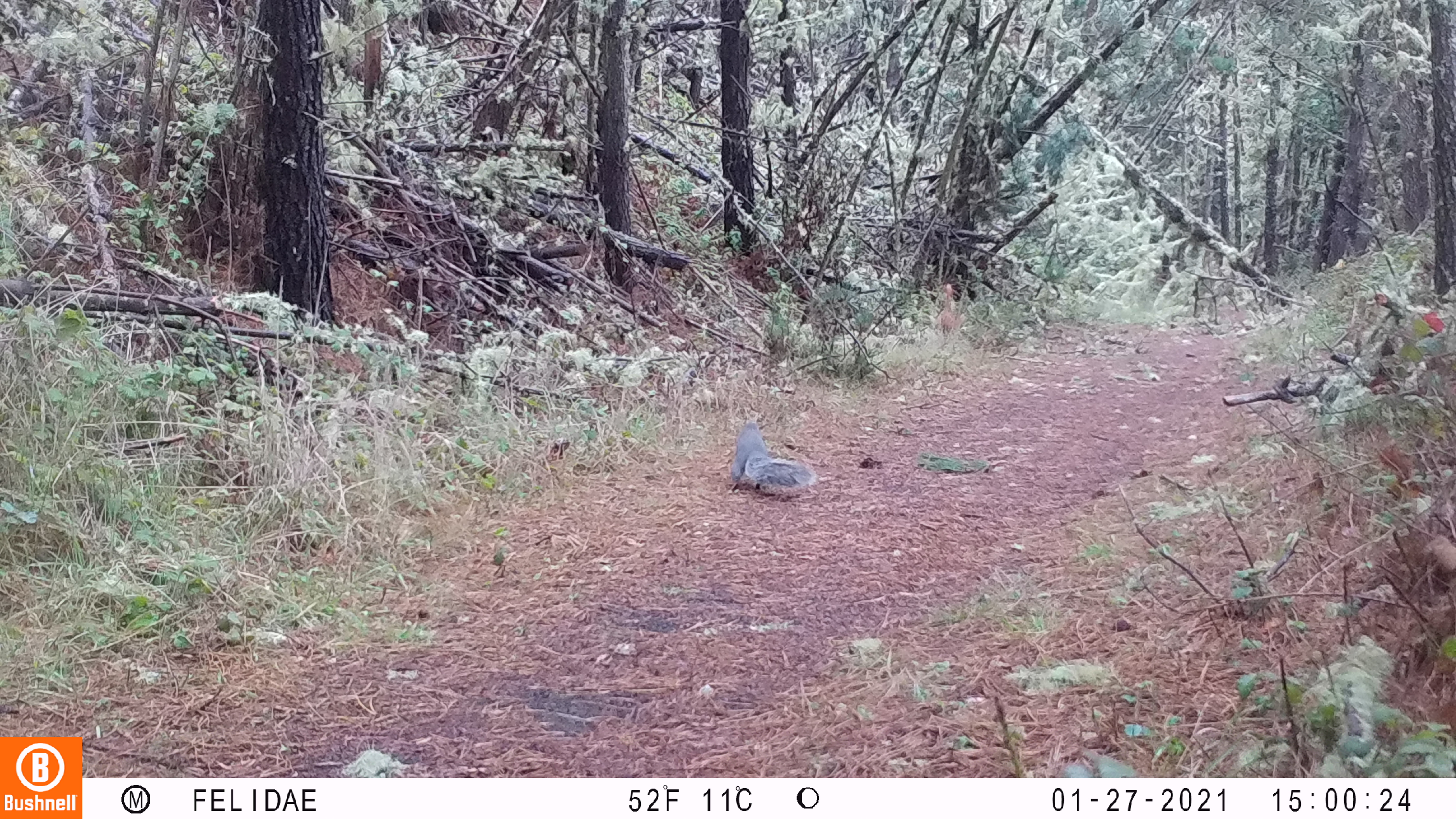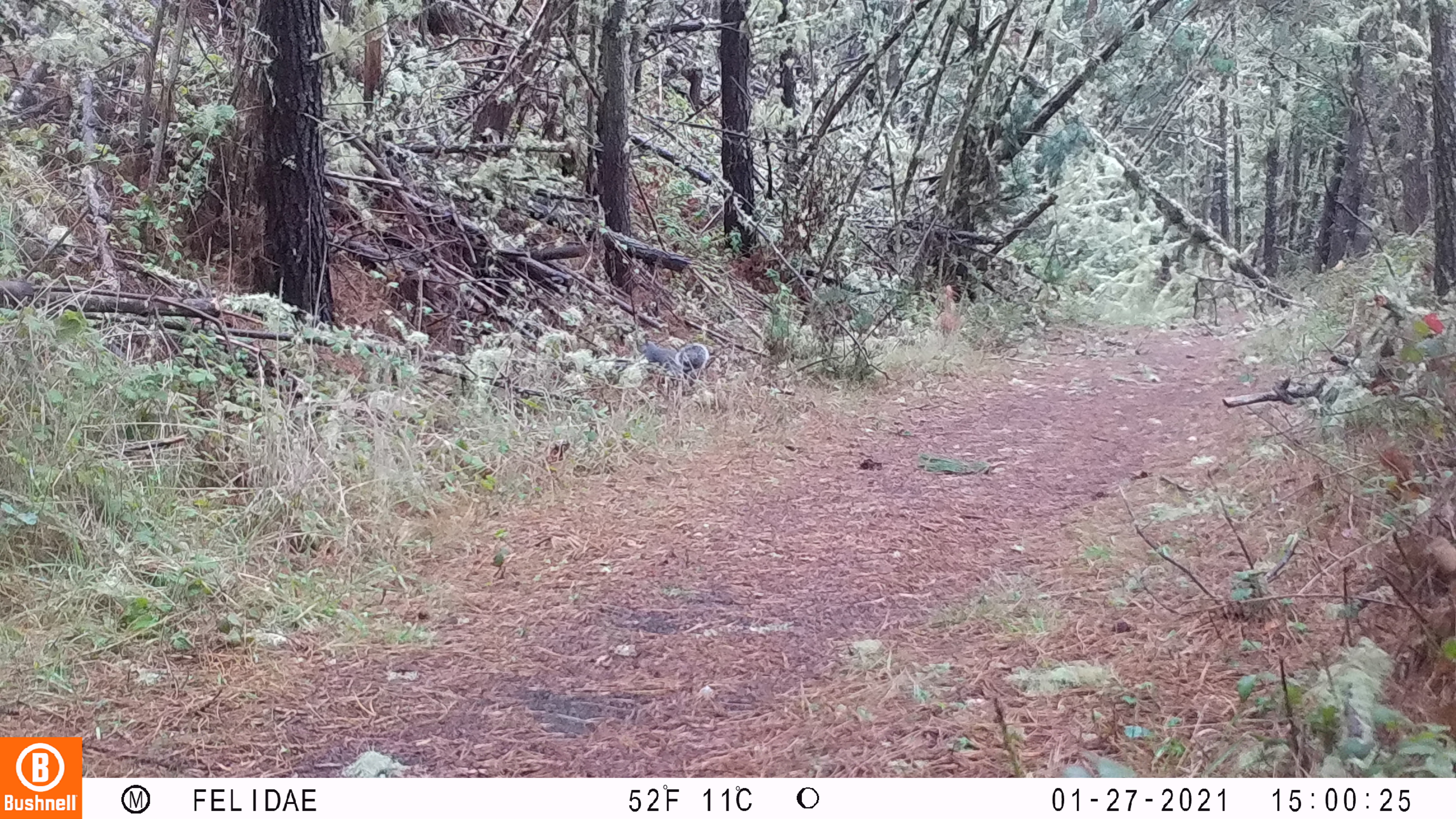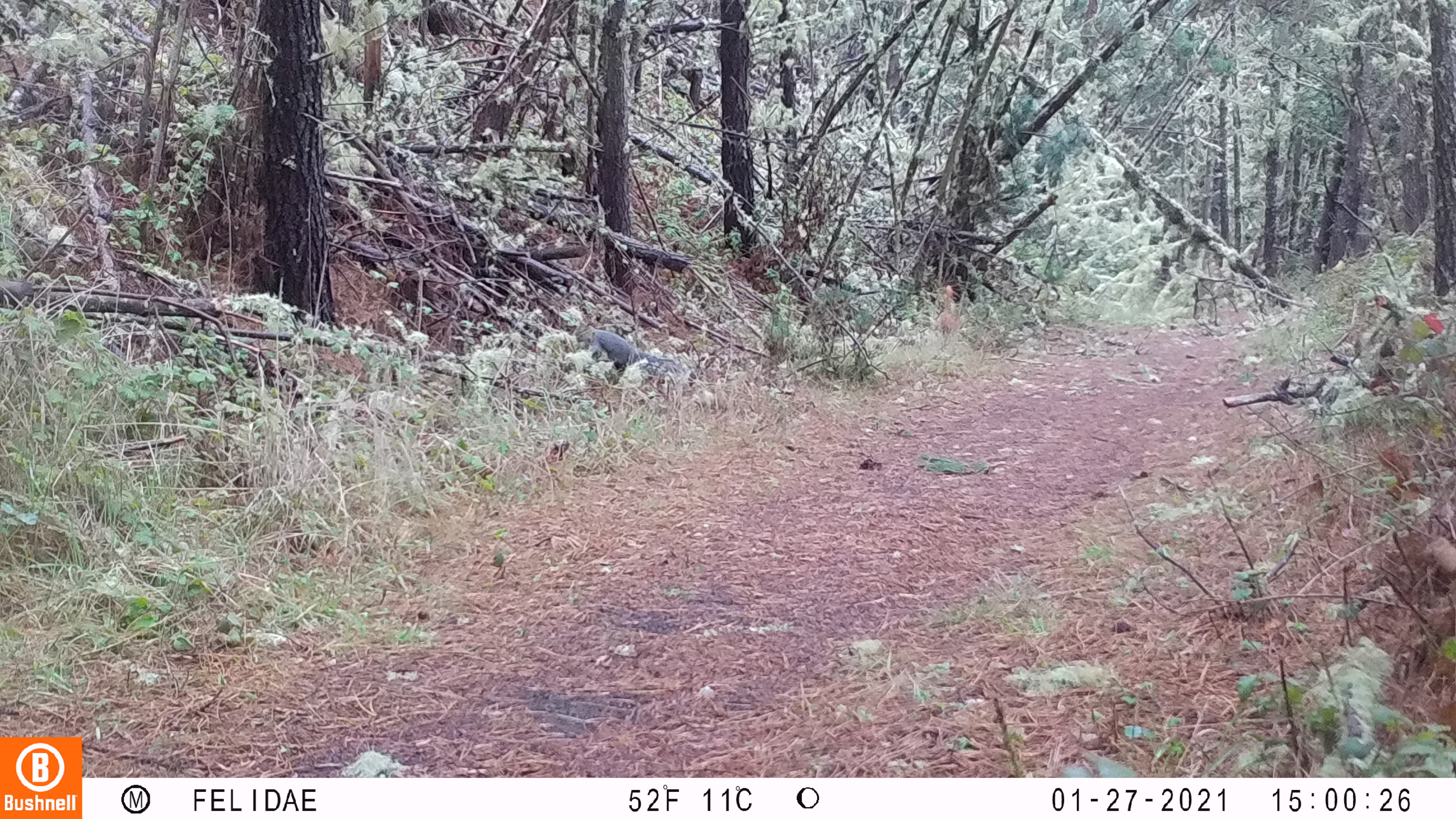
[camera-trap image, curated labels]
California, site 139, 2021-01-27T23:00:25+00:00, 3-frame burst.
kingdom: Animalia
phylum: Chordata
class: Mammalia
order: Rodentia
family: Sciuridae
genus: Sciurus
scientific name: Sciurus griseus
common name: western gray squirrel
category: western grey squirrel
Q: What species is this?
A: Western grey squirrel (western gray squirrel) (Sciurus griseus).